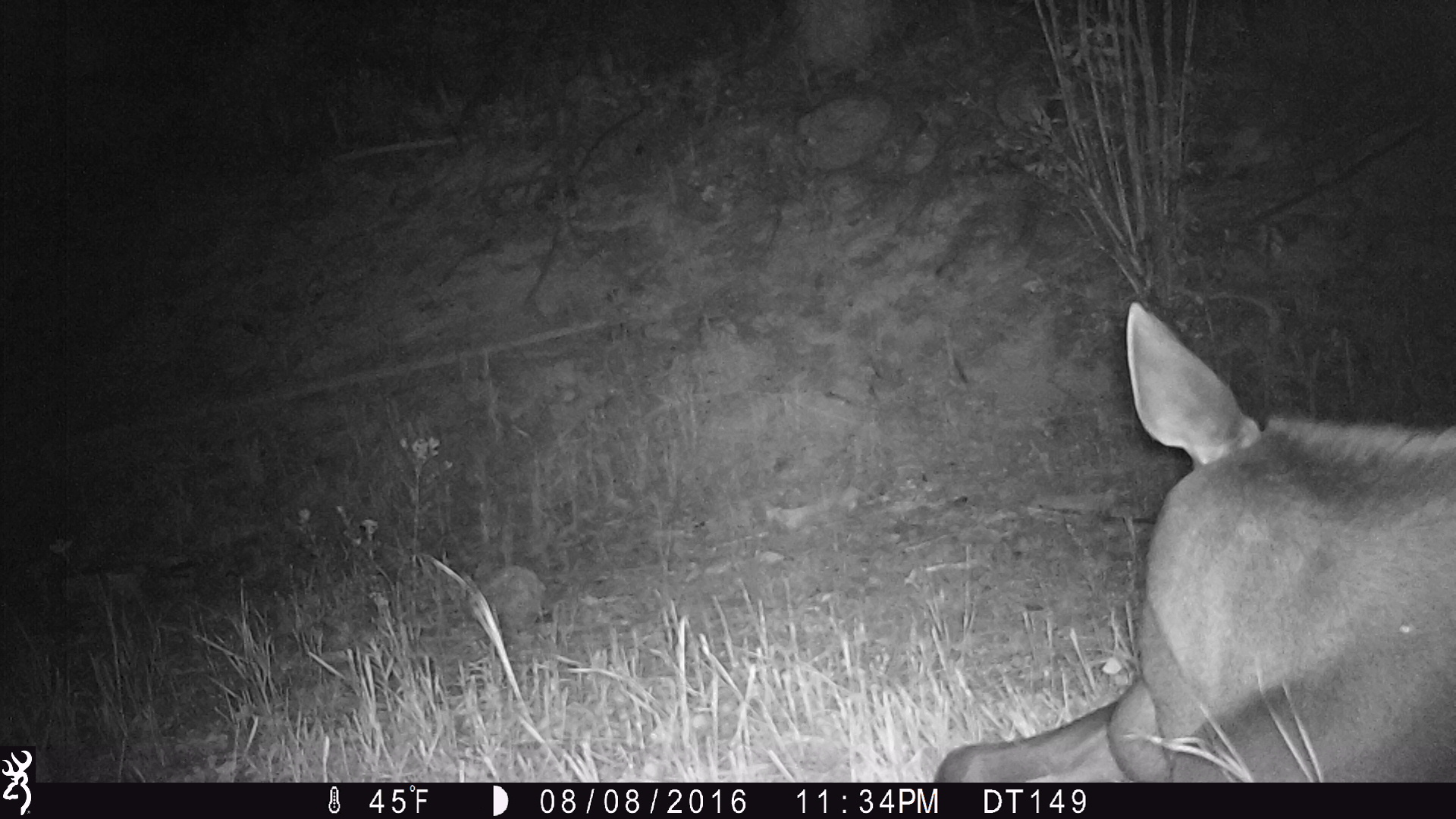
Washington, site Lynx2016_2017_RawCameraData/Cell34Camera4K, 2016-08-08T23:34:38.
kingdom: Animalia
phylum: Chordata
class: Mammalia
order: Artiodactyla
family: Cervidae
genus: Alces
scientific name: Alces alces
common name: moose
Alces alces (moose). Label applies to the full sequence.